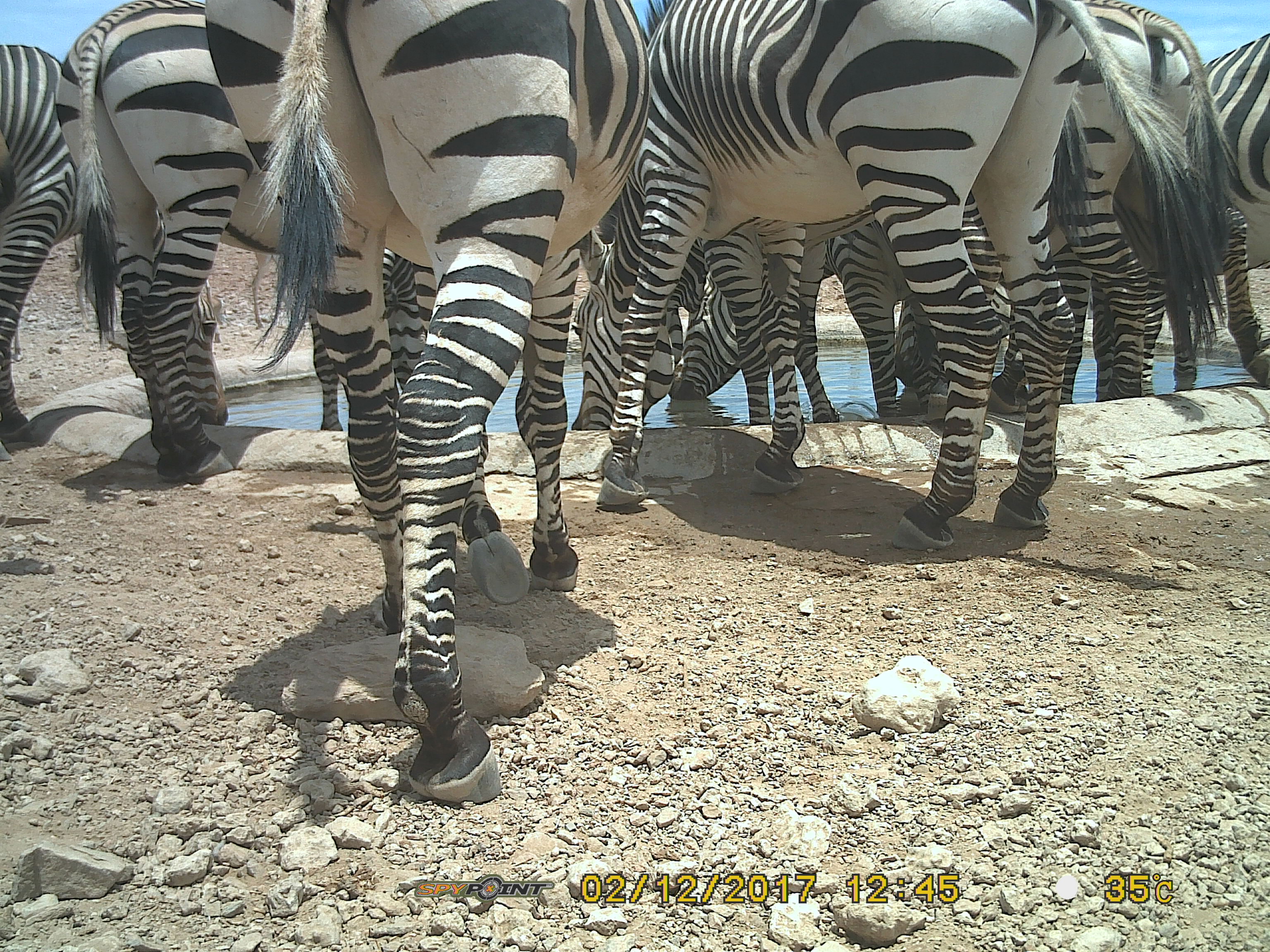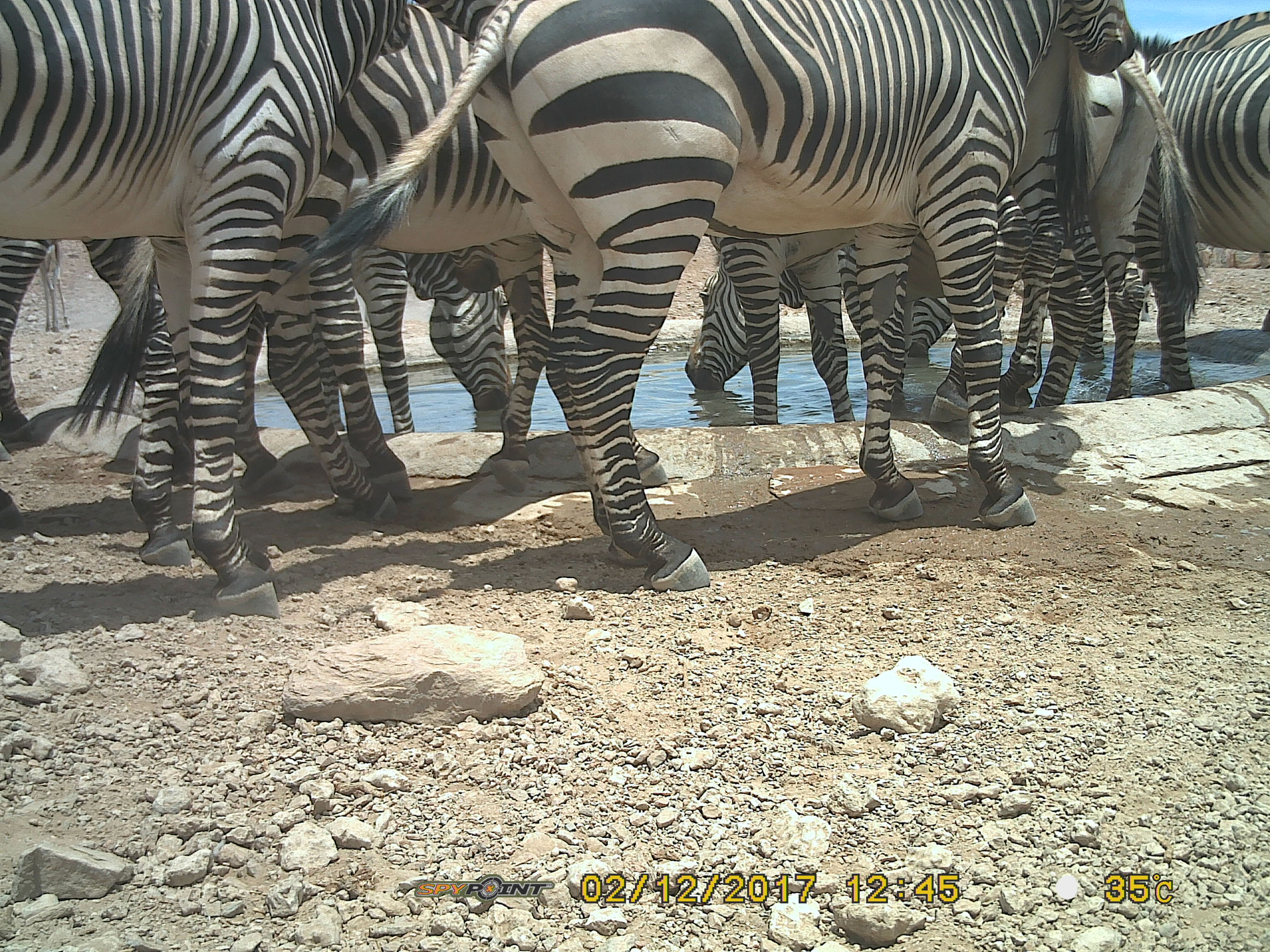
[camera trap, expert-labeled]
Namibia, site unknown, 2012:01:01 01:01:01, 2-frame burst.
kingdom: Animalia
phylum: Chordata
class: Mammalia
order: Perissodactyla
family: Equidae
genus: Equus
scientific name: Equus zebra hartmannae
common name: hartmann's mountain zebra